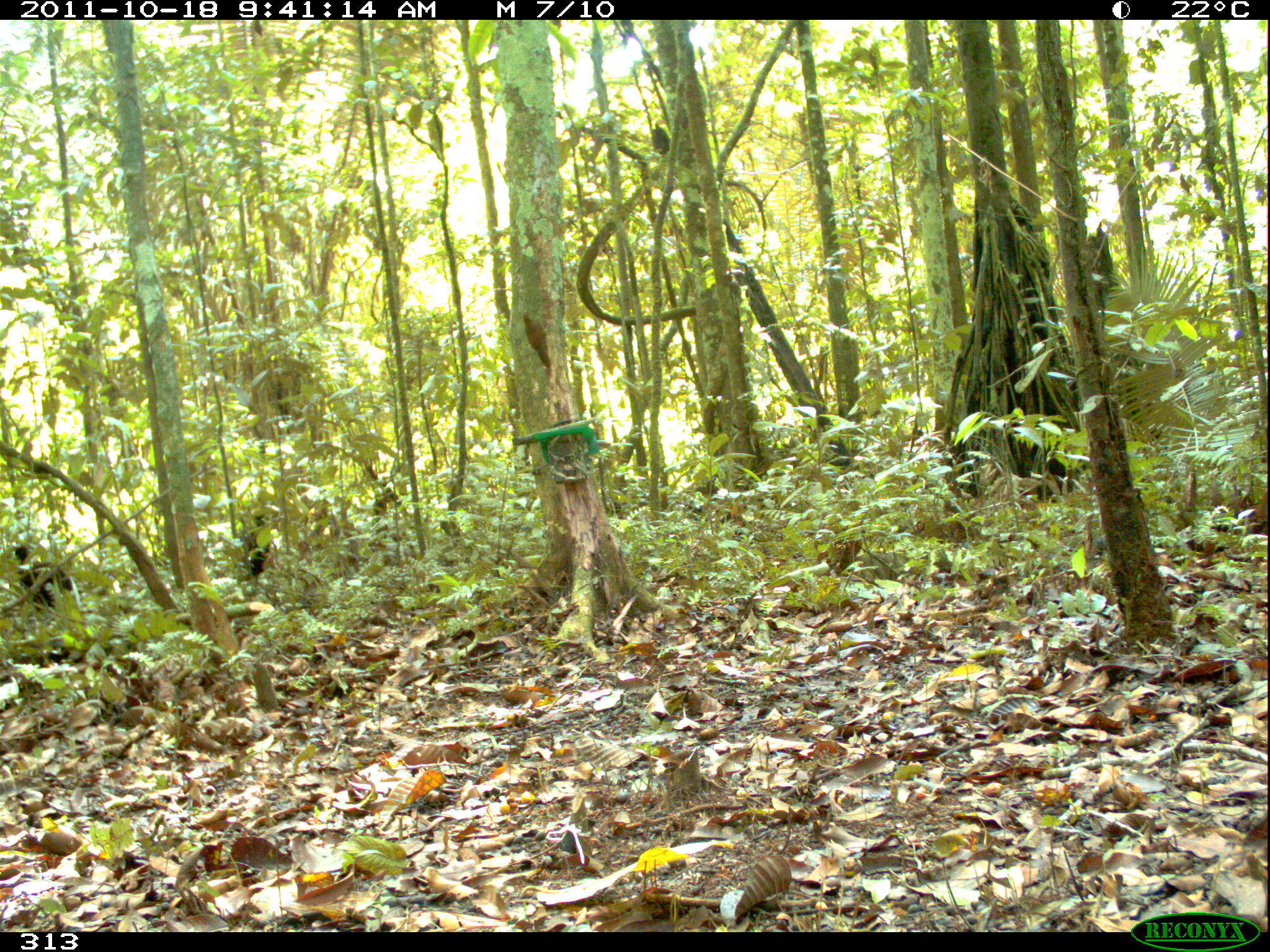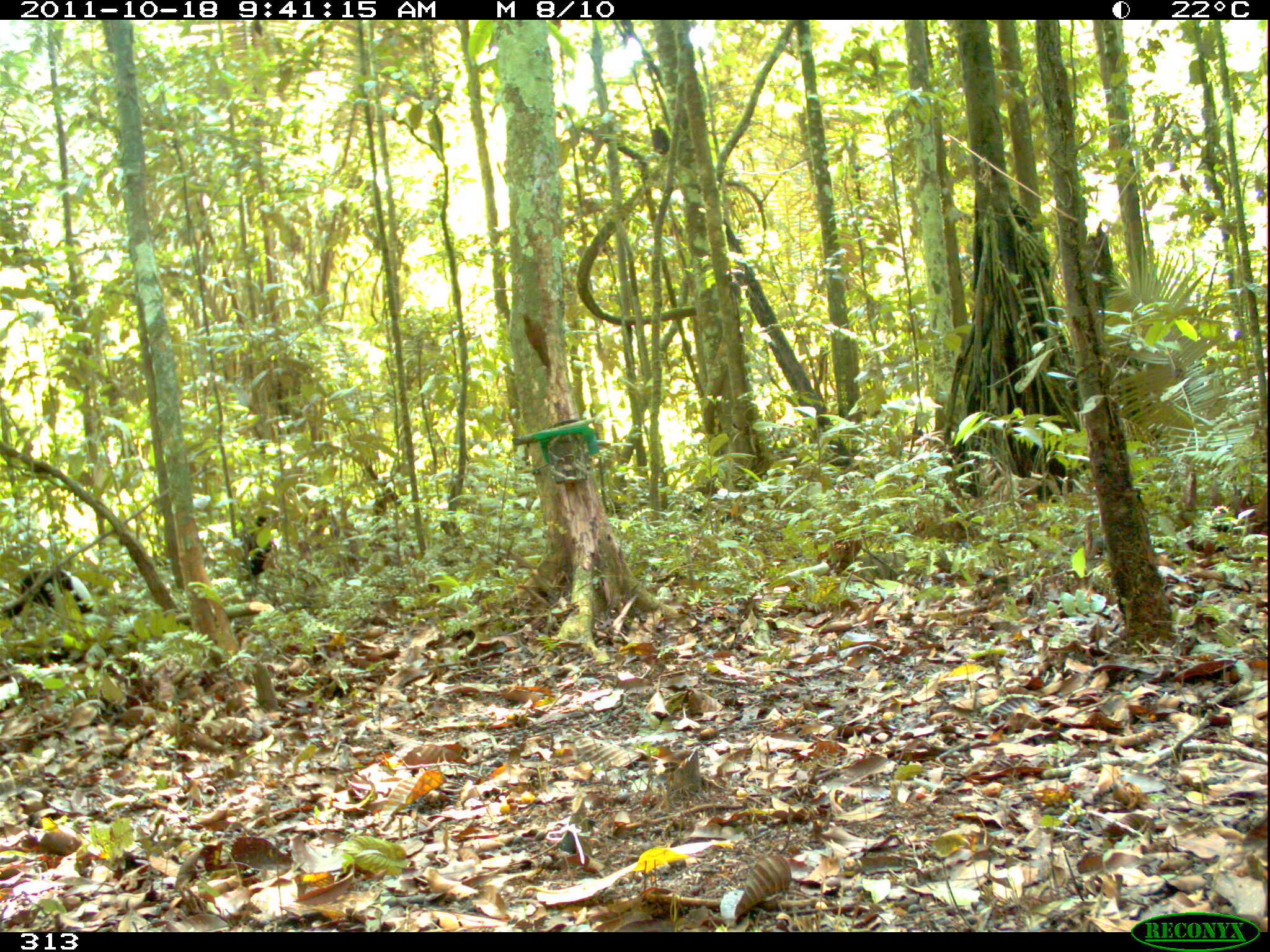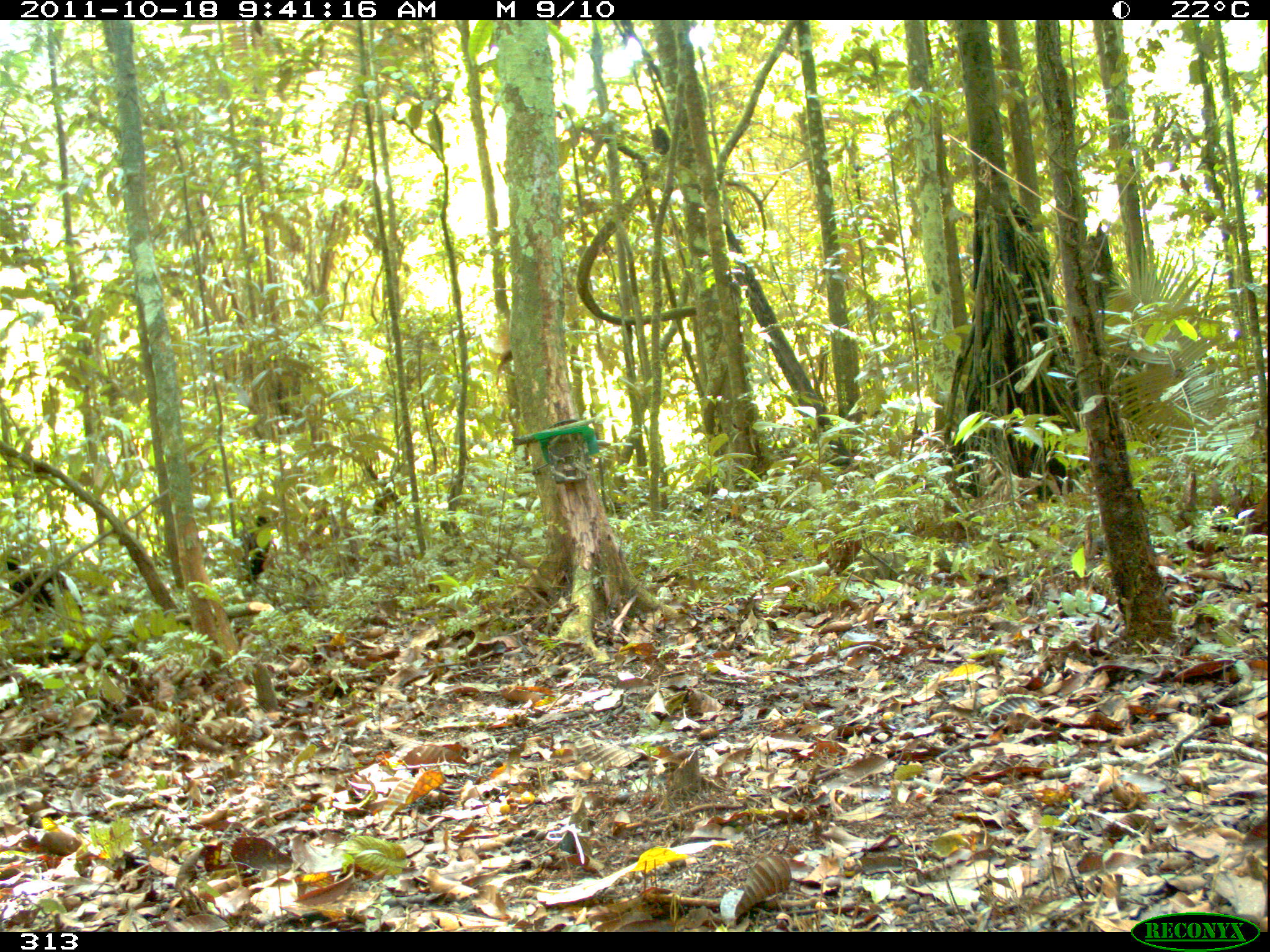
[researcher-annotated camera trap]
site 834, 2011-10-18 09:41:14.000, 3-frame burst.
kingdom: Animalia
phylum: Chordata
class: Aves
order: Gruiformes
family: Psophiidae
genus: Psophia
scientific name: Psophia leucoptera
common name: pale-winged trumpeter